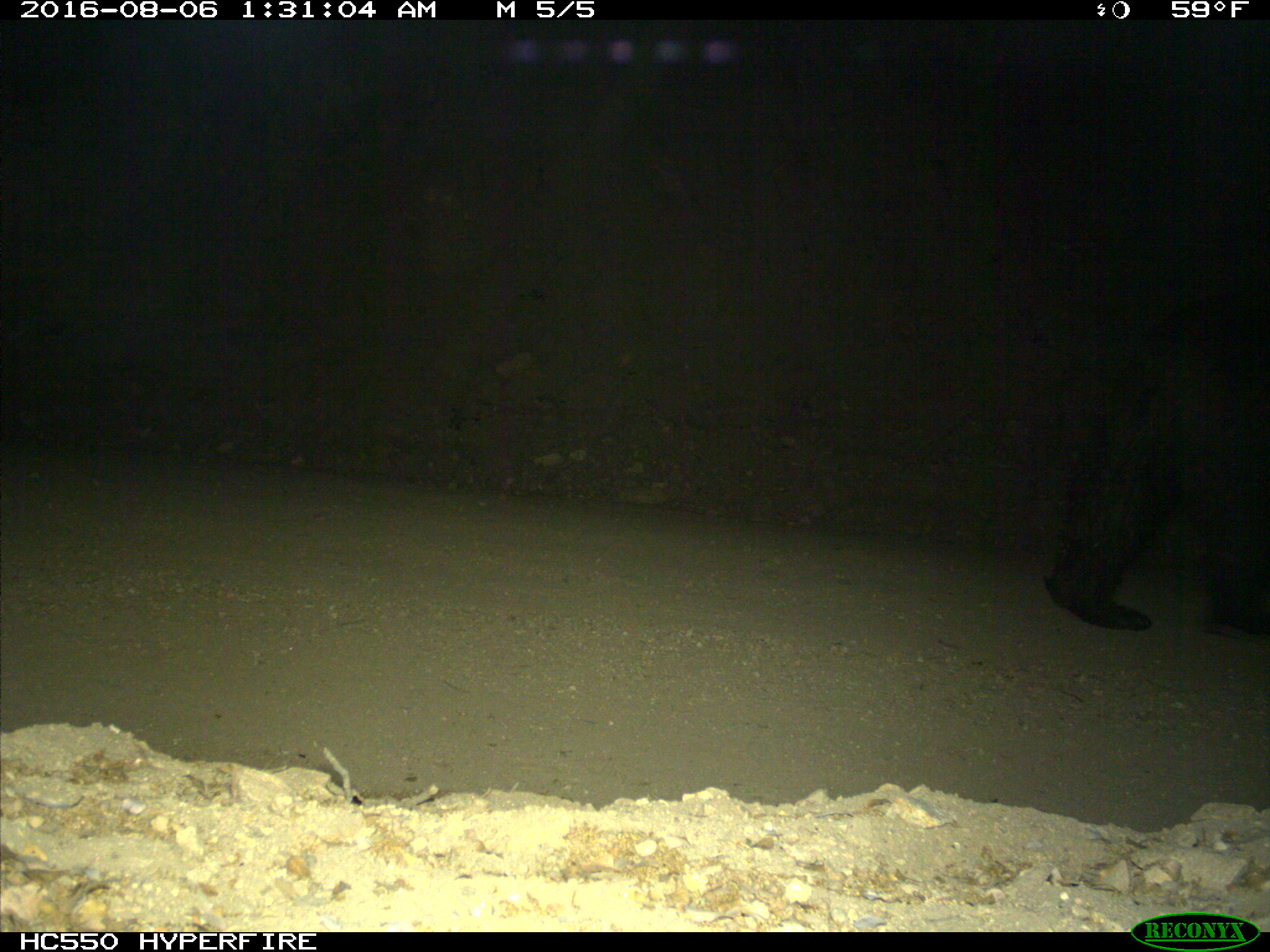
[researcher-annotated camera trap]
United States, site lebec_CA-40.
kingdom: Animalia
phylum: Chordata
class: Mammalia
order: Carnivora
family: Ursidae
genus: Ursus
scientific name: Ursus americanus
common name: american black bear